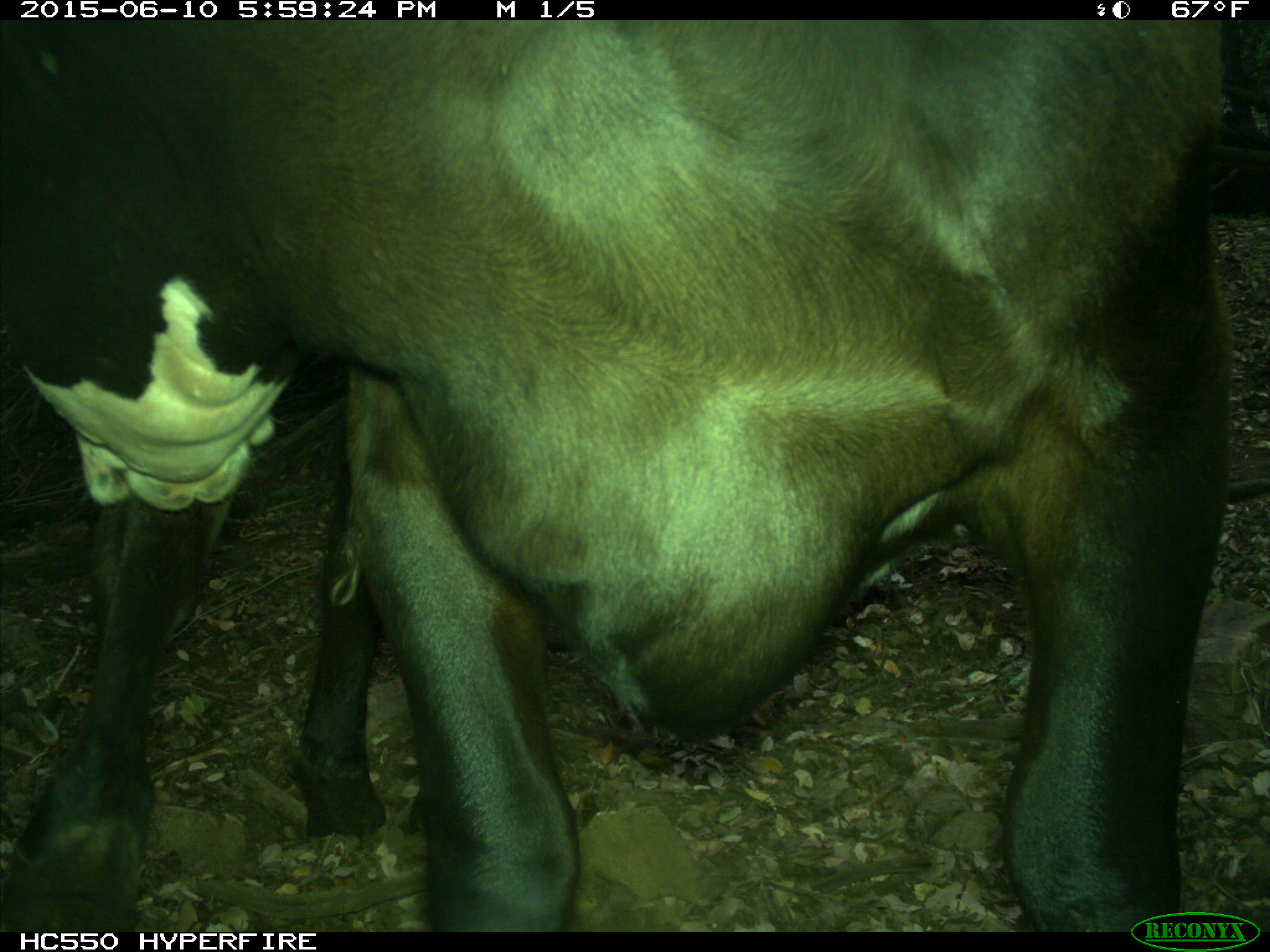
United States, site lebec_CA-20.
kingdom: Animalia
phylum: Chordata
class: Mammalia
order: Artiodactyla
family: Bovidae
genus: Bos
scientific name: Bos taurus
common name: domestic cow